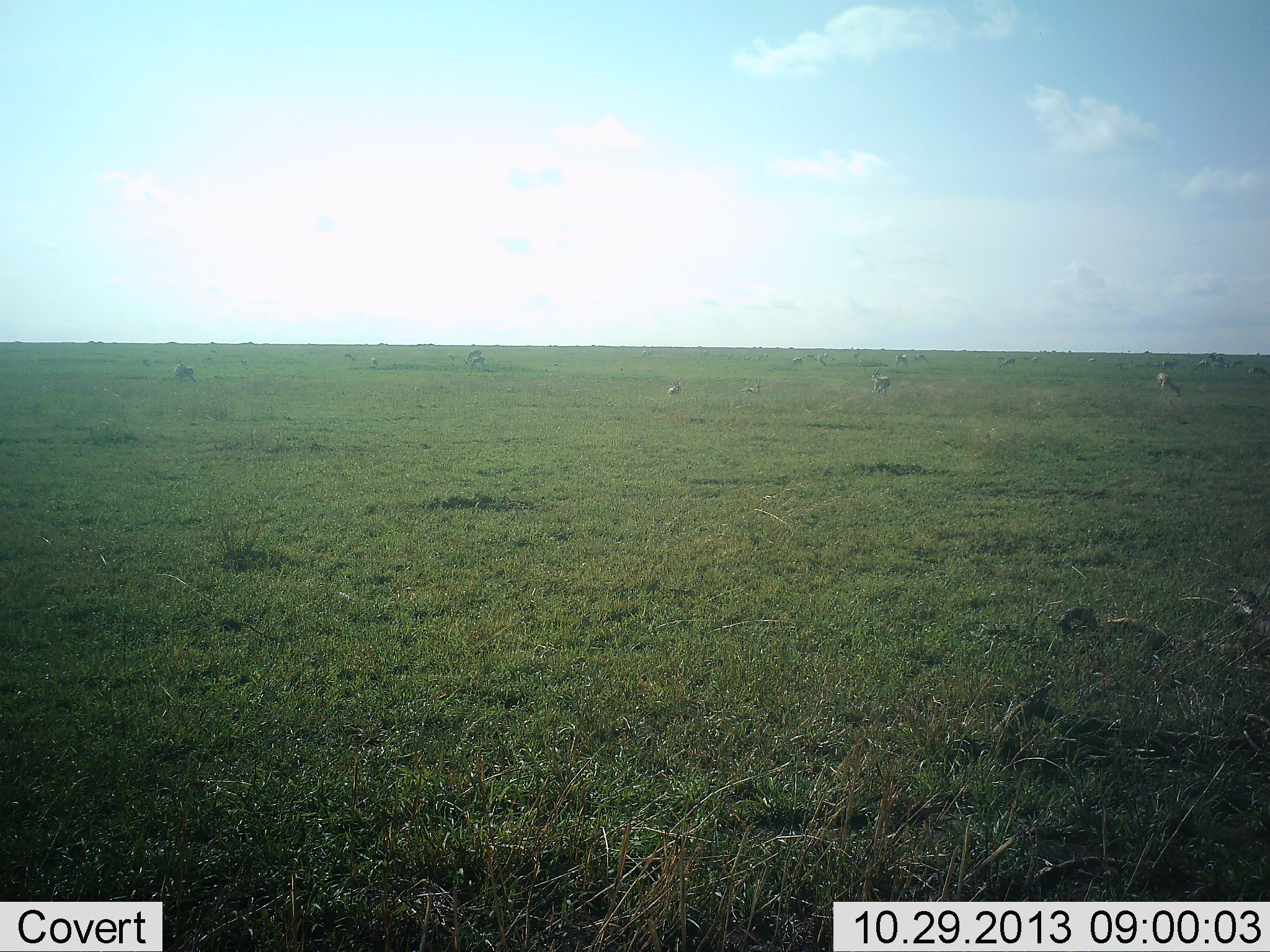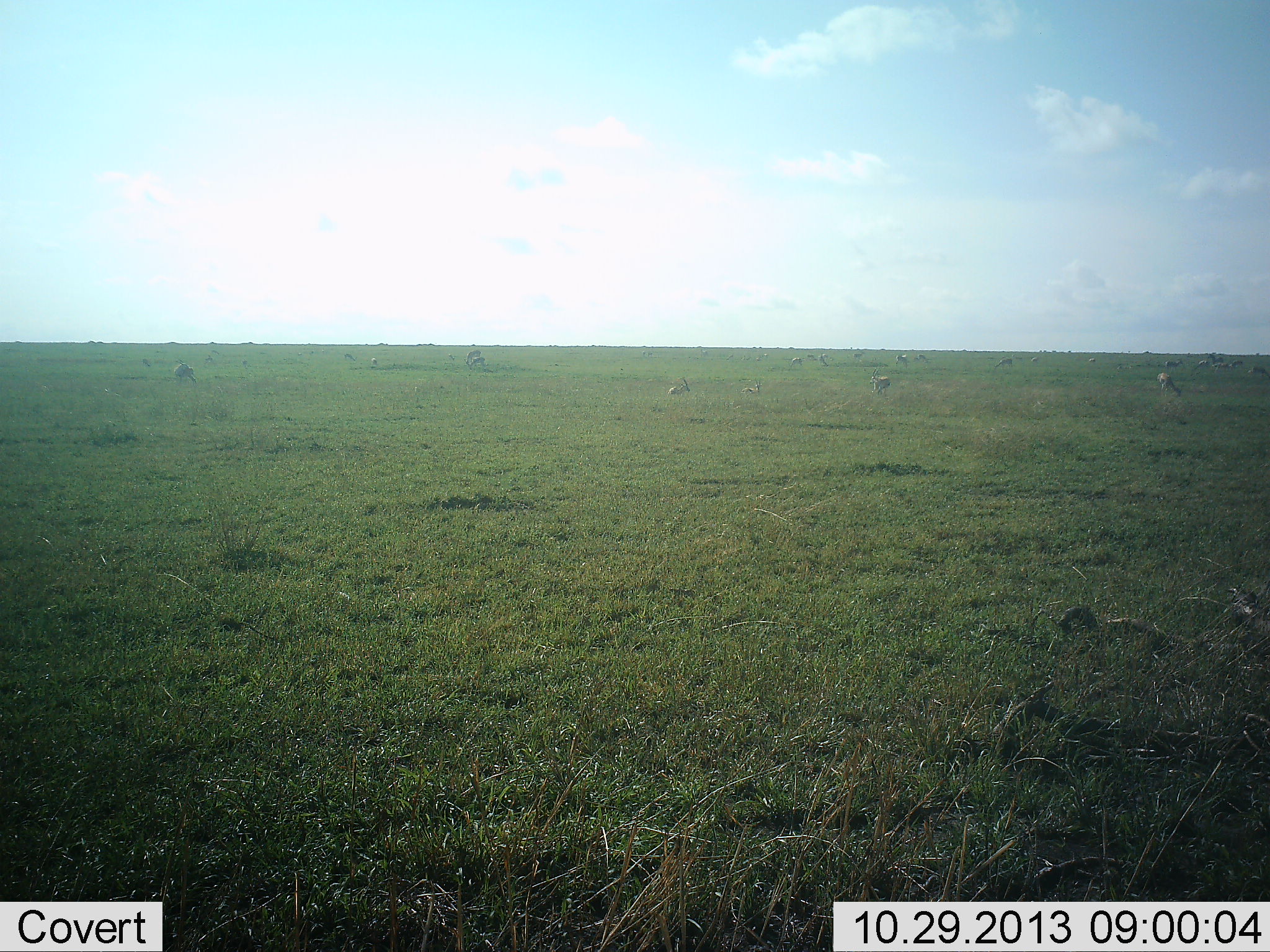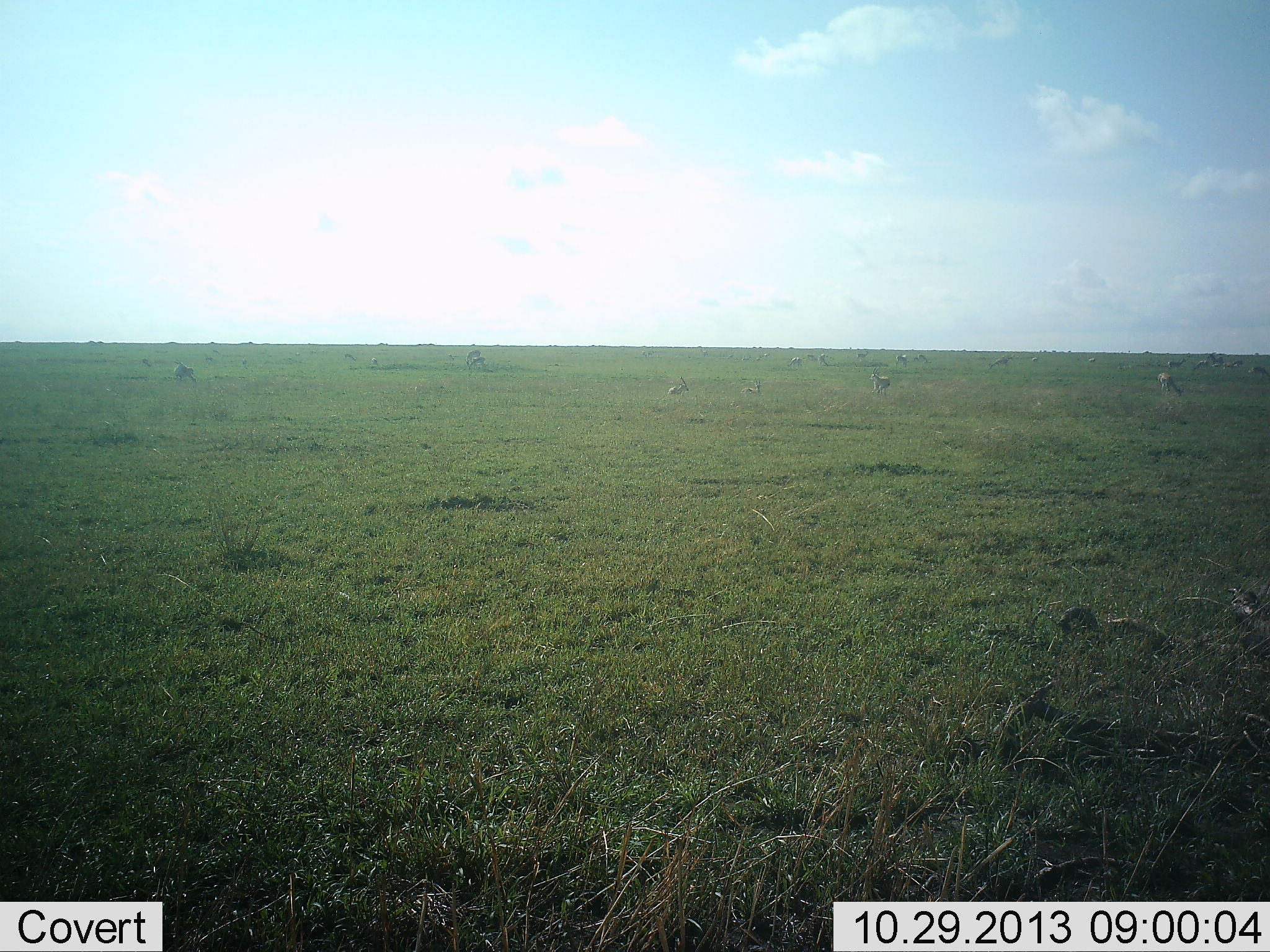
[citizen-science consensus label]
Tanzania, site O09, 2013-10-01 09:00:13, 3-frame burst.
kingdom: Animalia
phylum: Chordata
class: Mammalia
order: Artiodactyla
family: Bovidae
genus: Eudorcas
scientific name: Eudorcas thomsonii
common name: thomson's gazelle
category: gazellethomsons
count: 11-50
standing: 67%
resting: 33%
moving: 0%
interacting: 0%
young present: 0%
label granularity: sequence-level